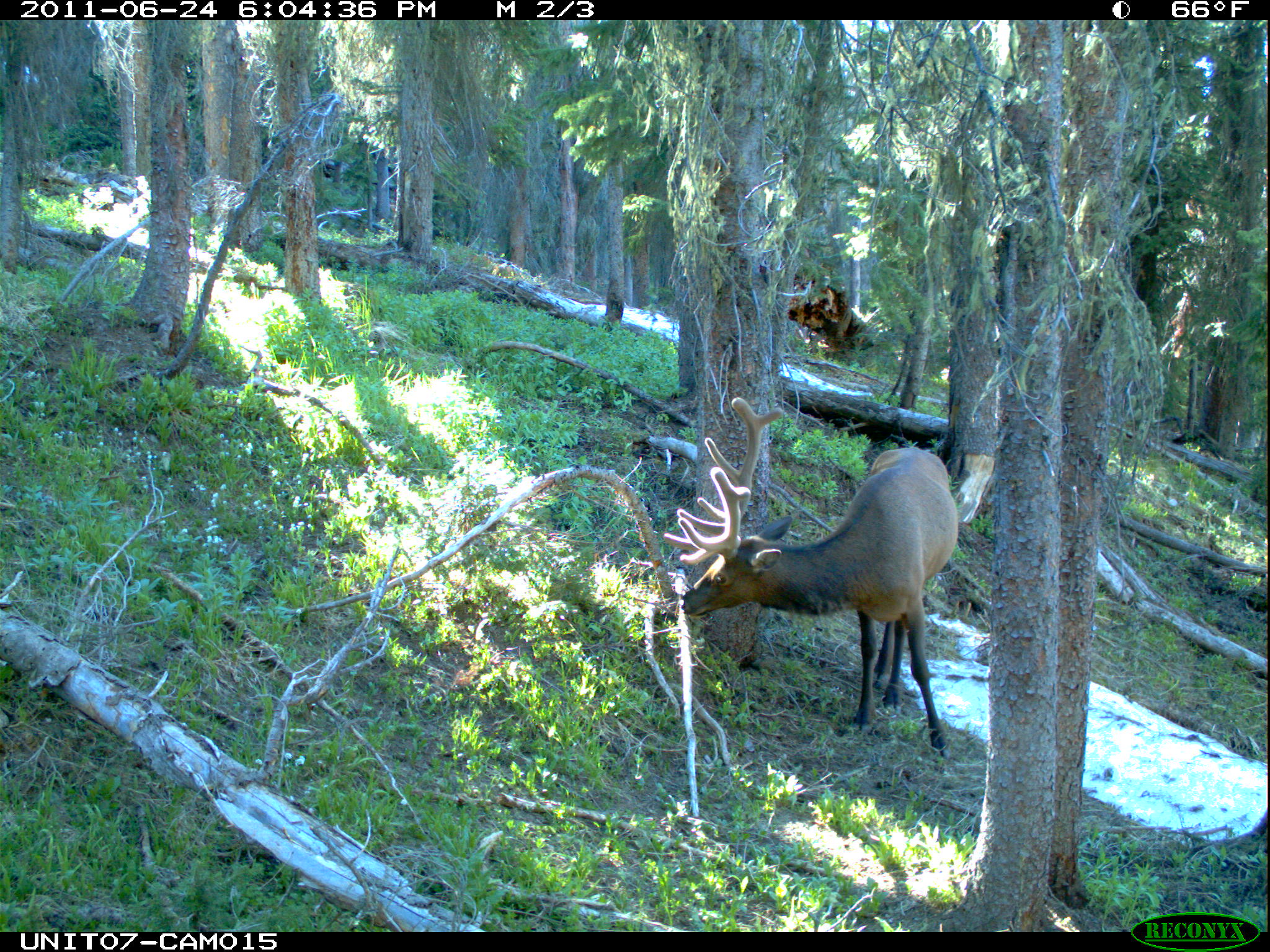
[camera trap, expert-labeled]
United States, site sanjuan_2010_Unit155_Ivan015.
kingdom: Animalia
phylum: Chordata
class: Mammalia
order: Artiodactyla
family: Cervidae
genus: Cervus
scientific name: Cervus elaphus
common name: red deer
Cervus elaphus (red deer).